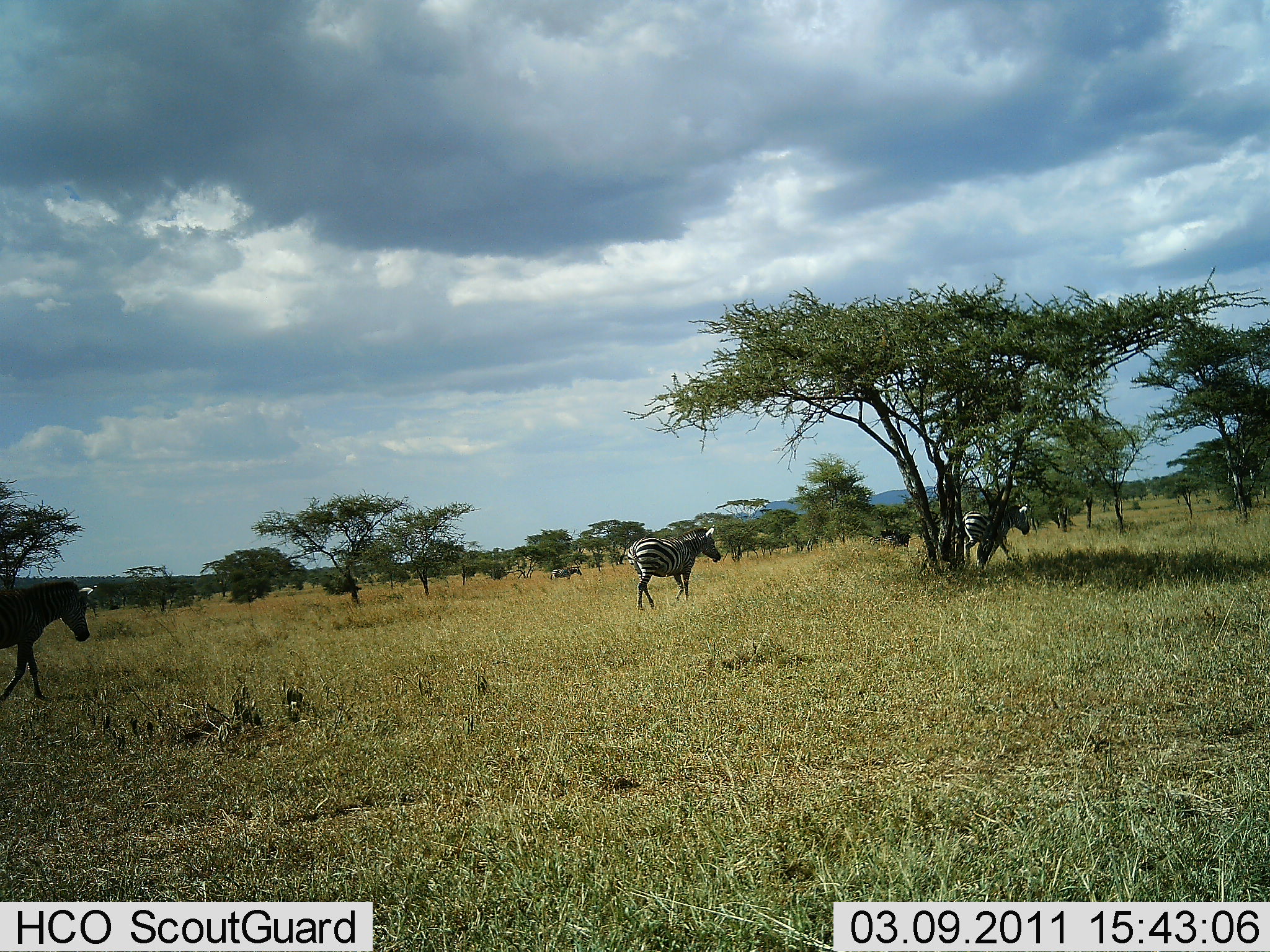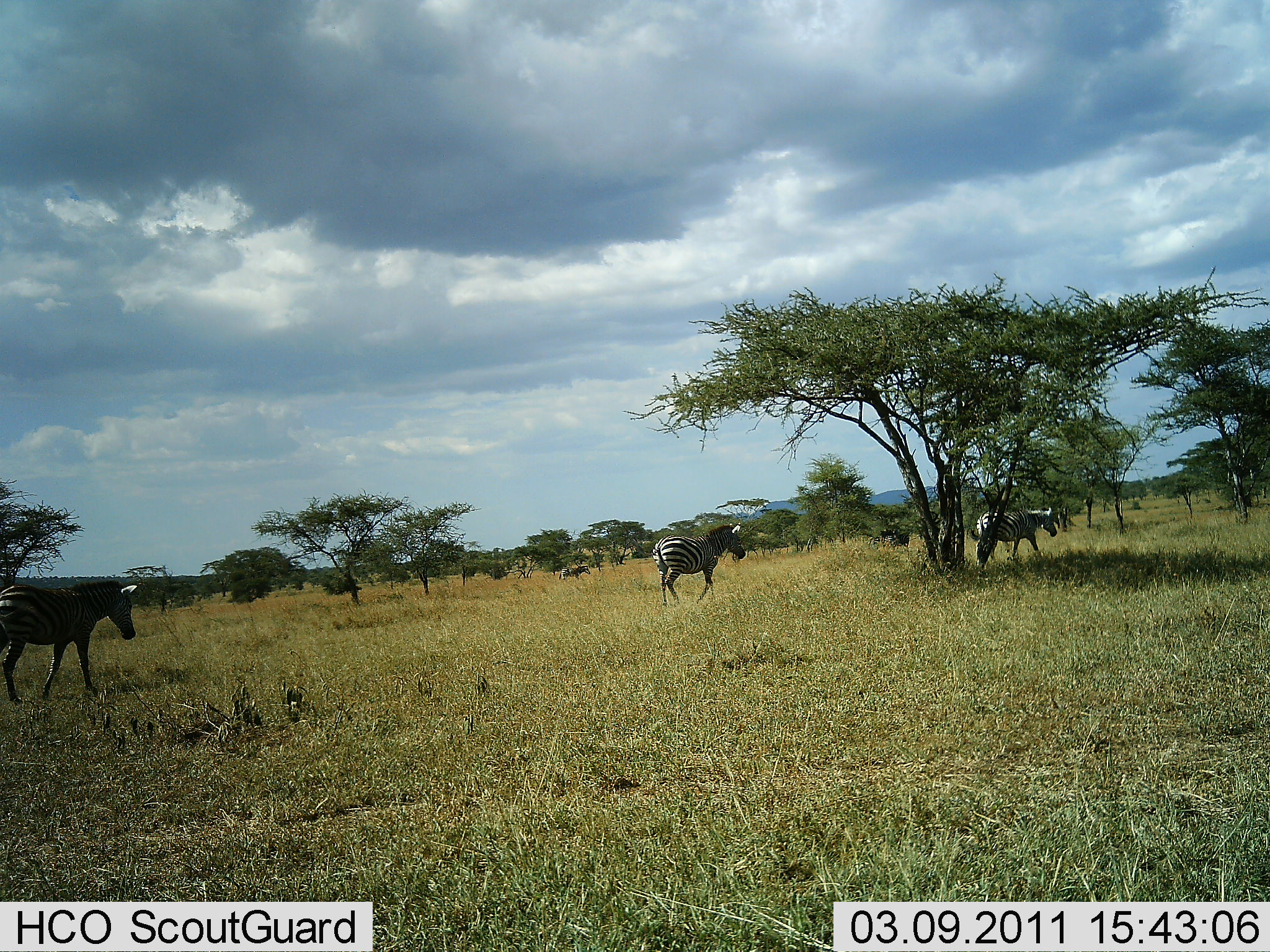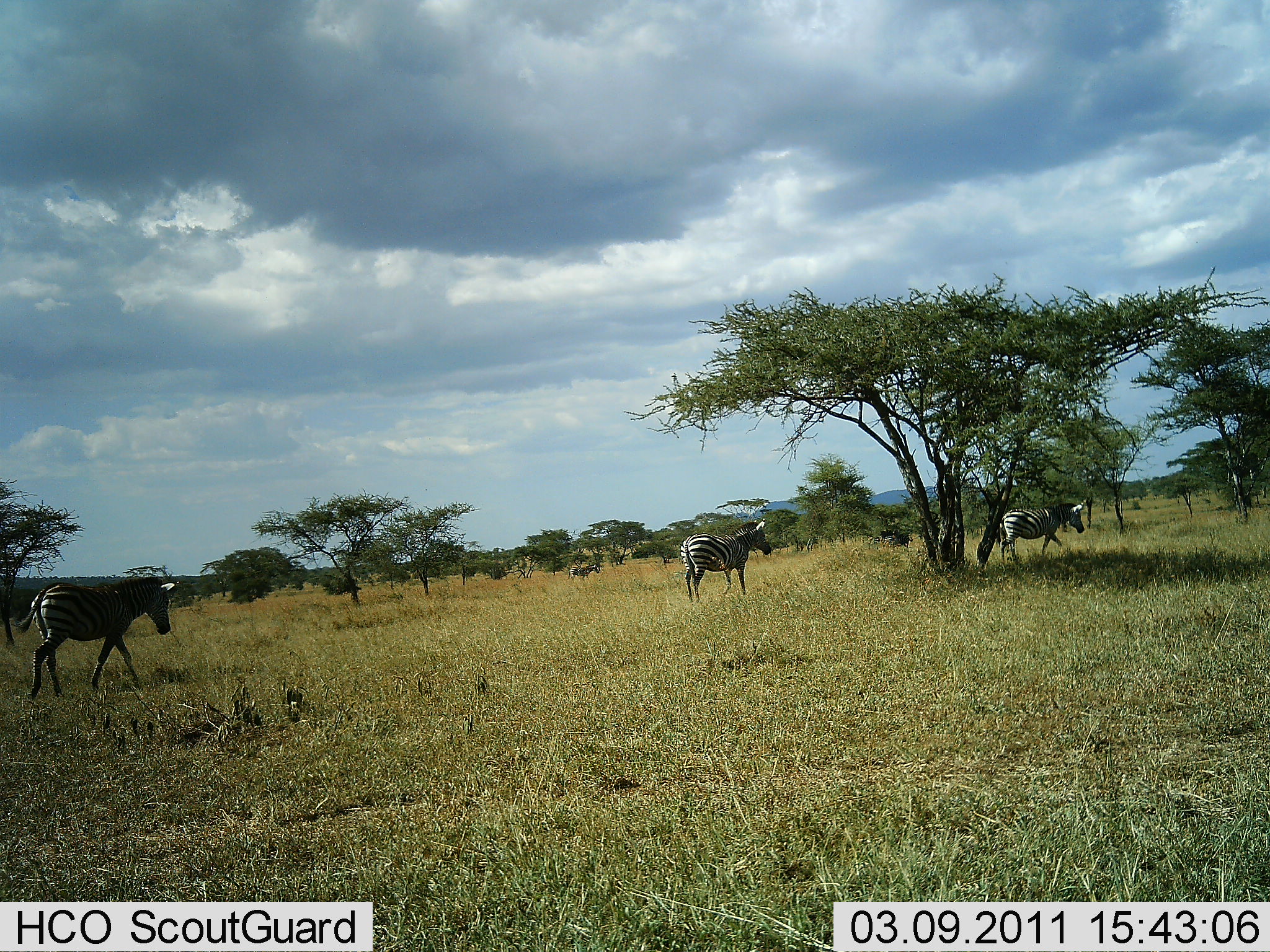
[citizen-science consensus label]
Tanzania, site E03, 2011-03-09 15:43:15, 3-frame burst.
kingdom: Animalia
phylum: Chordata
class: Mammalia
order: Perissodactyla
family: Equidae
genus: Equus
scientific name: Equus quagga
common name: plains zebra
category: zebra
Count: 4.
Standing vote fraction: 7%.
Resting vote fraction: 0%.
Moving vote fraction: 100%.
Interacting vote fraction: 0%.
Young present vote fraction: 0%.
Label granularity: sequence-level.